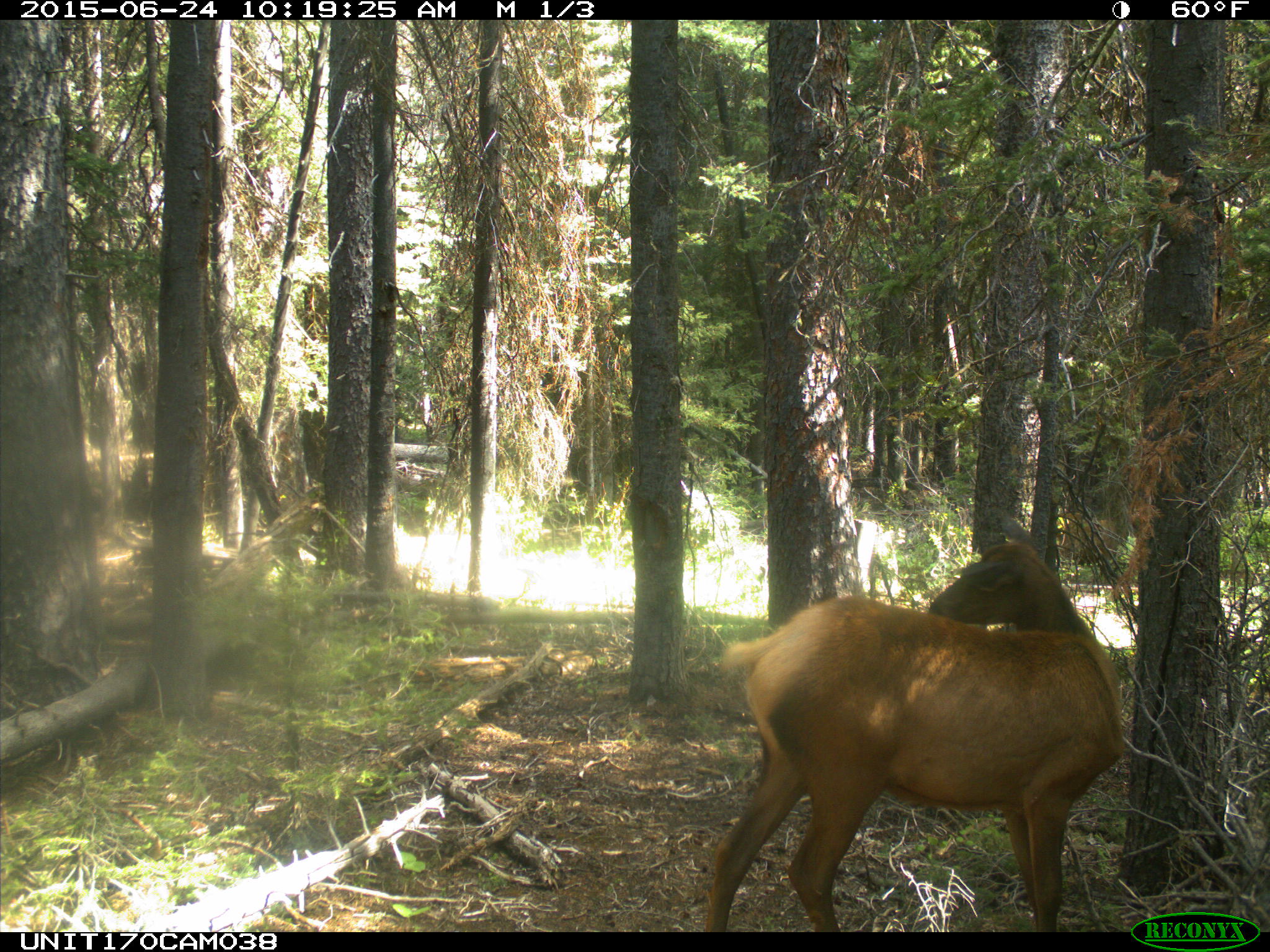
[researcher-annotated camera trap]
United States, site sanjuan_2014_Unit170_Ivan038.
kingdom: Animalia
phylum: Chordata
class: Mammalia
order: Artiodactyla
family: Cervidae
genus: Cervus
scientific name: Cervus elaphus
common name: red deer